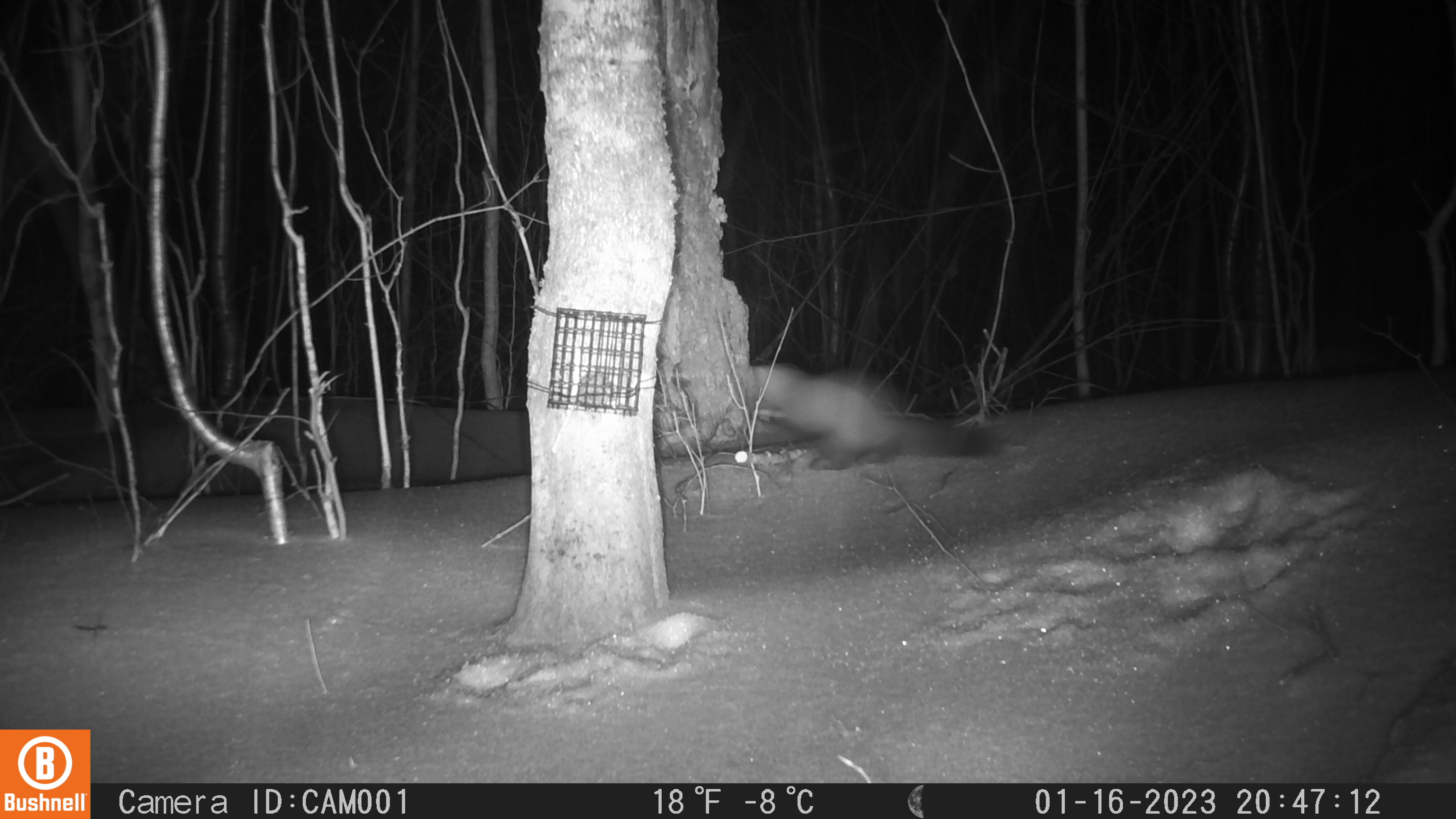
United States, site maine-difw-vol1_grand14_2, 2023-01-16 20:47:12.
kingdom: Animalia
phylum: Chordata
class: Mammalia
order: Carnivora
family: Mustelidae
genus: Martes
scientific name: Martes americana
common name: american marten